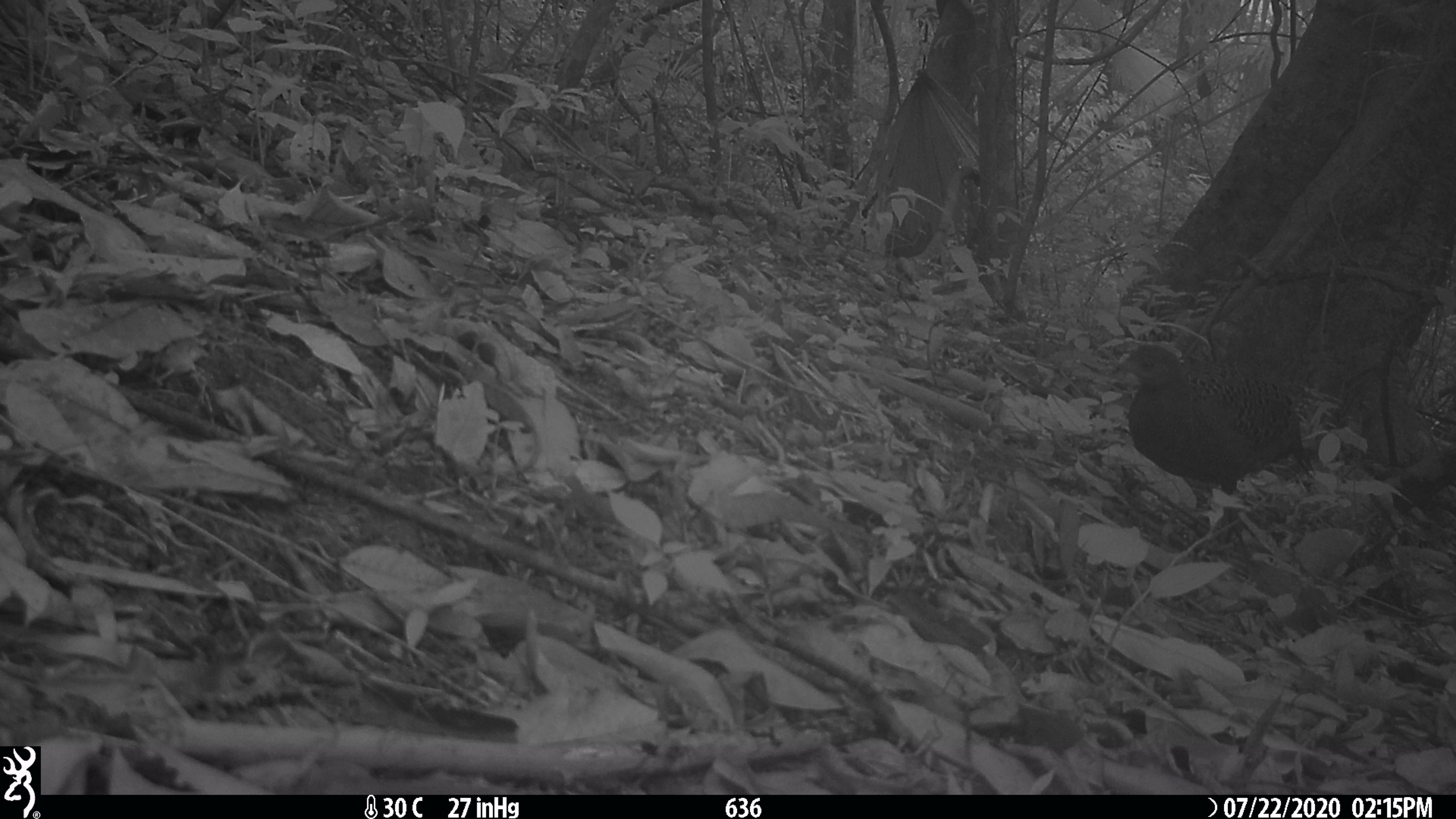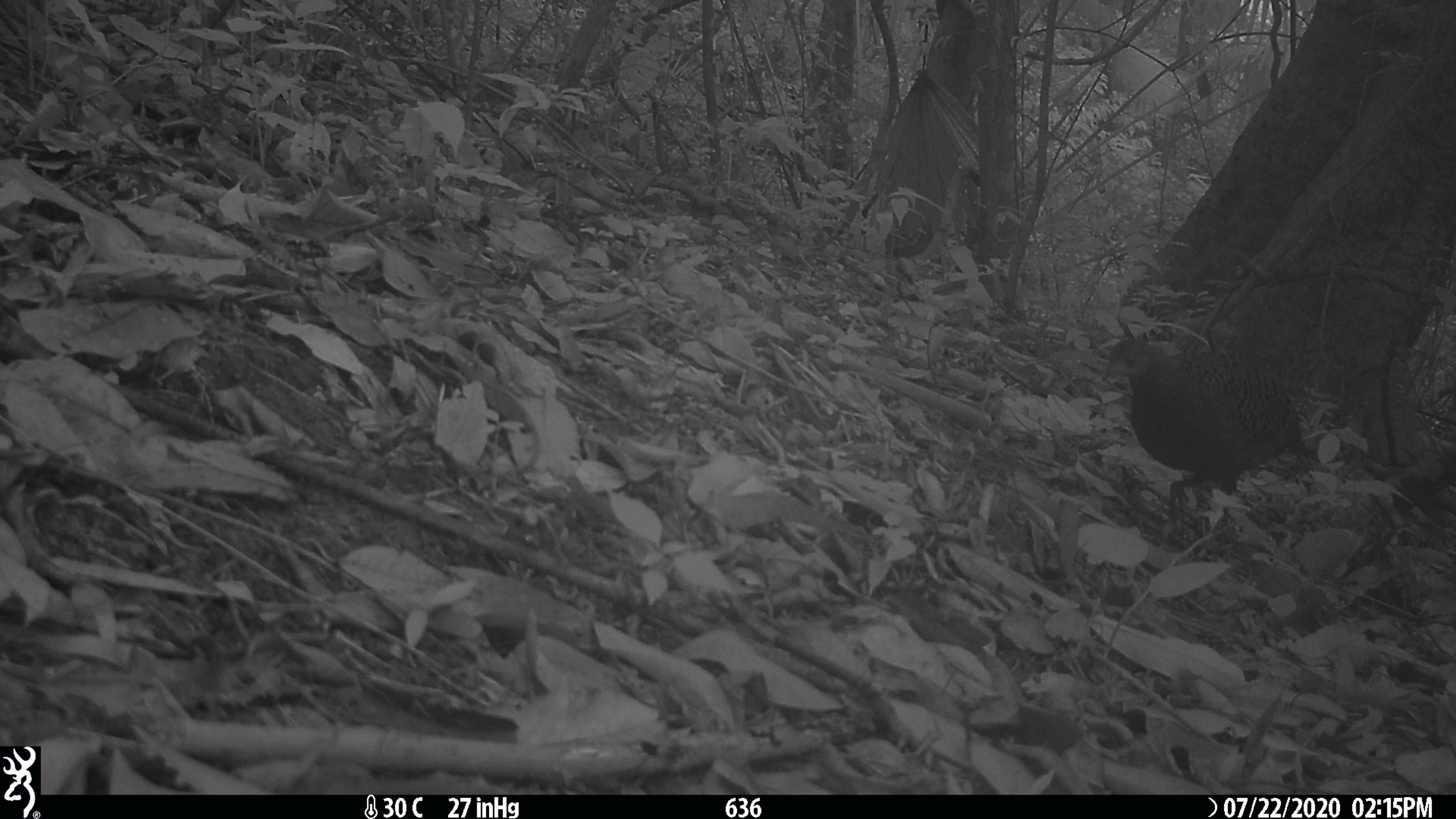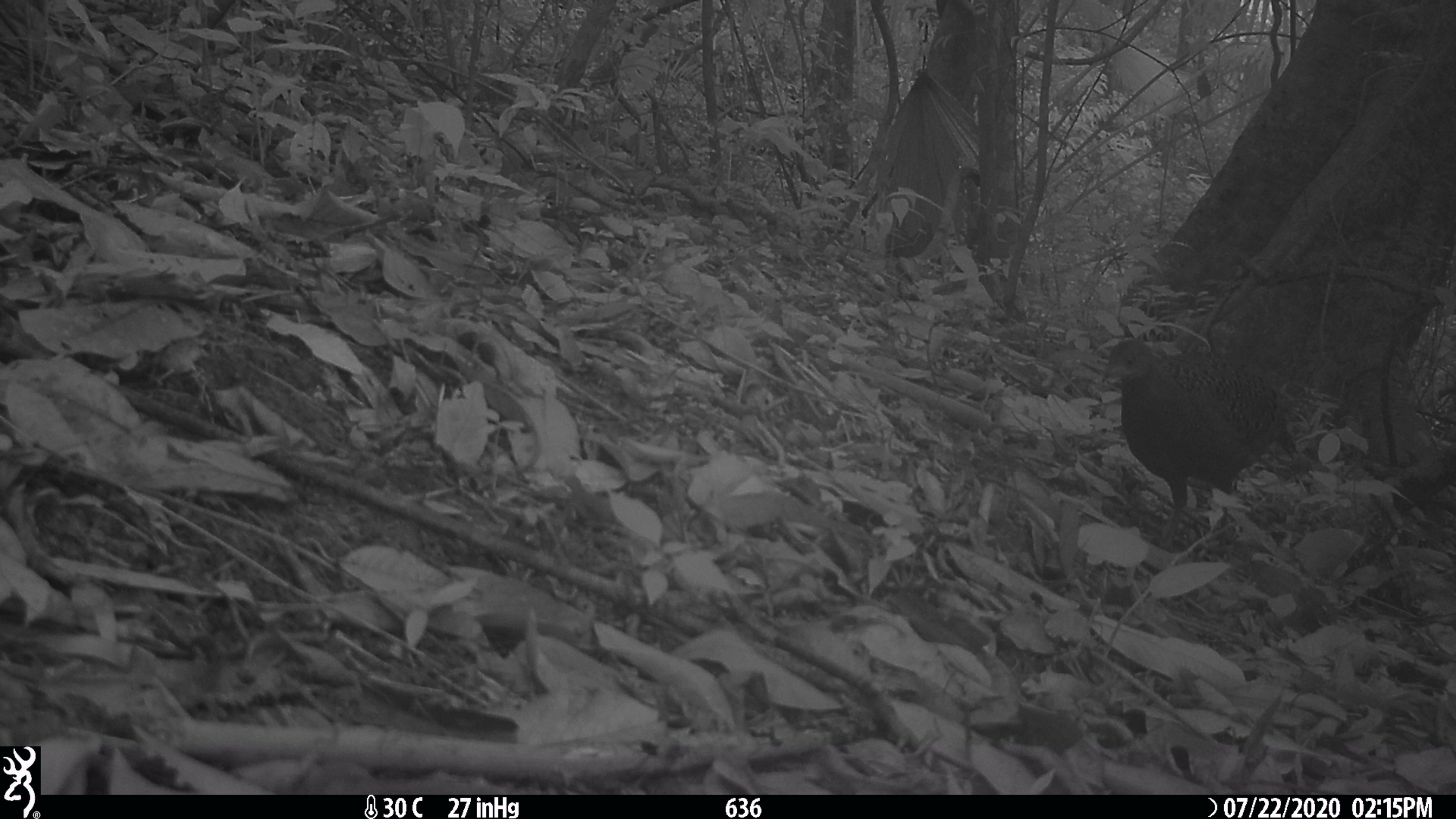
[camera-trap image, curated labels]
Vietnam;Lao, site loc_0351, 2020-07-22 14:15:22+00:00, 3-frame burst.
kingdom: Animalia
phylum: Chordata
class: Aves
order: Galliformes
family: Phasianidae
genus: Polyplectron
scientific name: Polyplectron bicalcaratum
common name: gray peacock-pheasant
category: grey peacock pheasant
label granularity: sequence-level